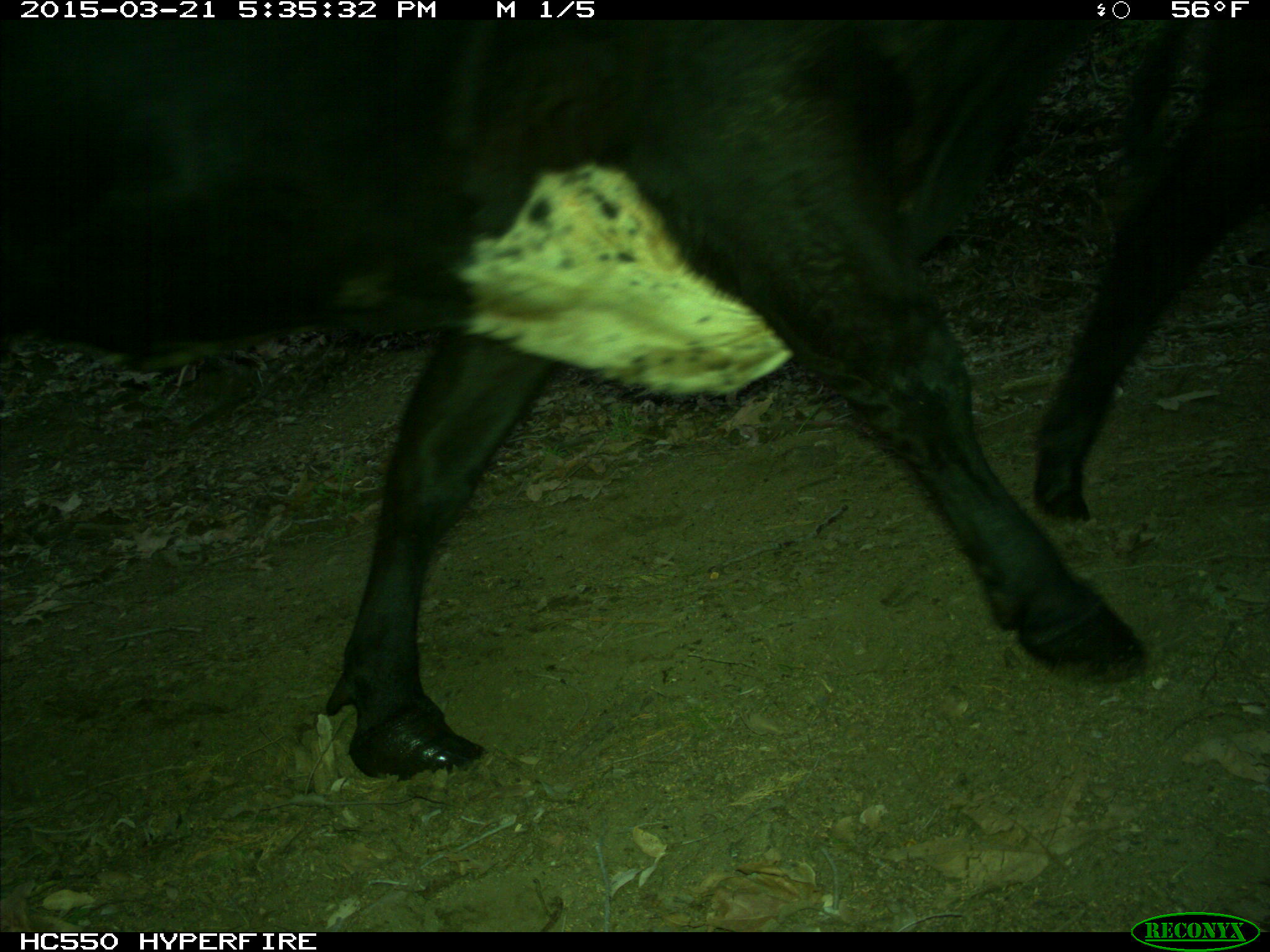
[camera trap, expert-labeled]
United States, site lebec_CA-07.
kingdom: Animalia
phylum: Chordata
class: Mammalia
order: Artiodactyla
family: Bovidae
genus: Bos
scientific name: Bos taurus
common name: domestic cow